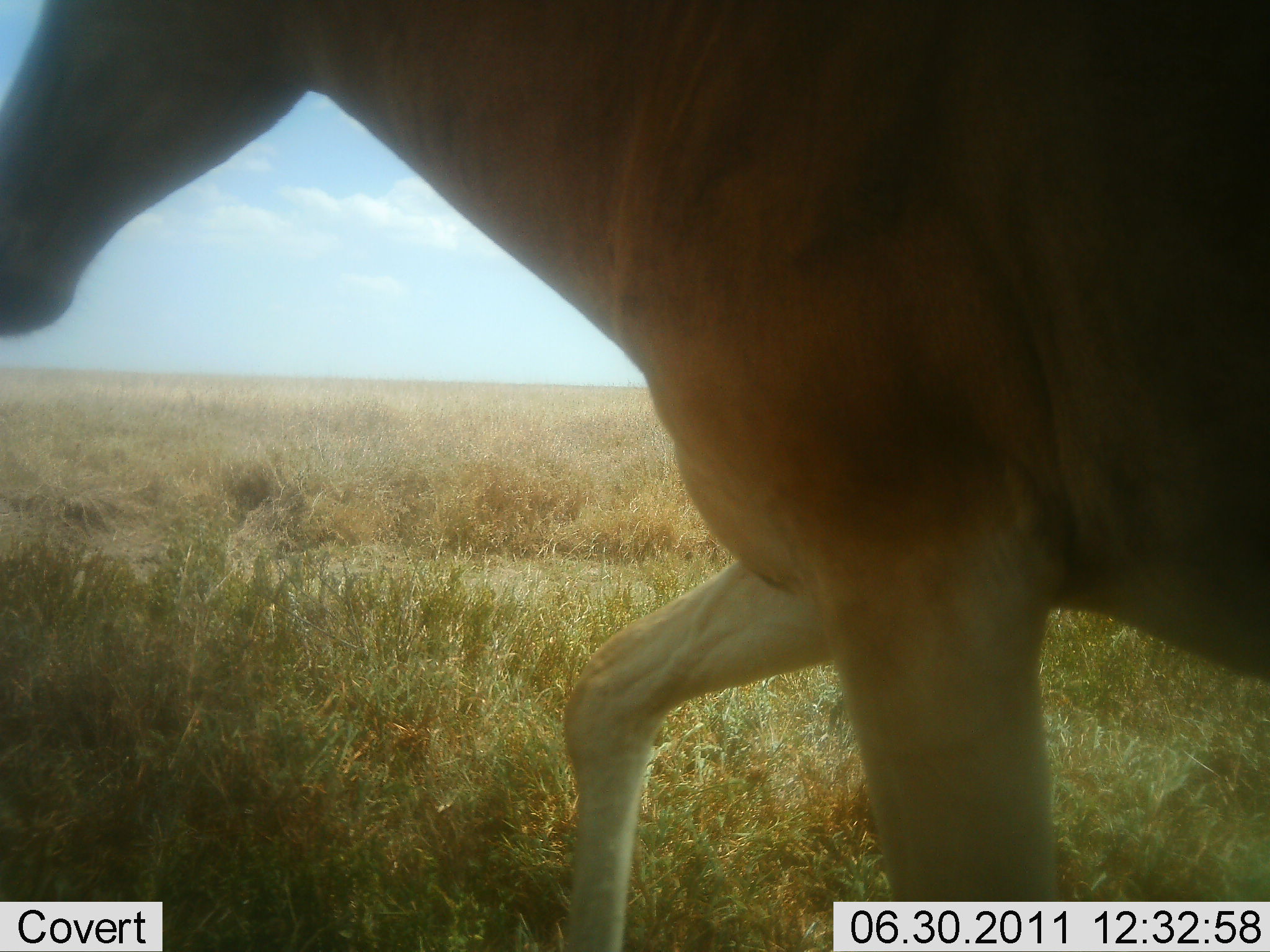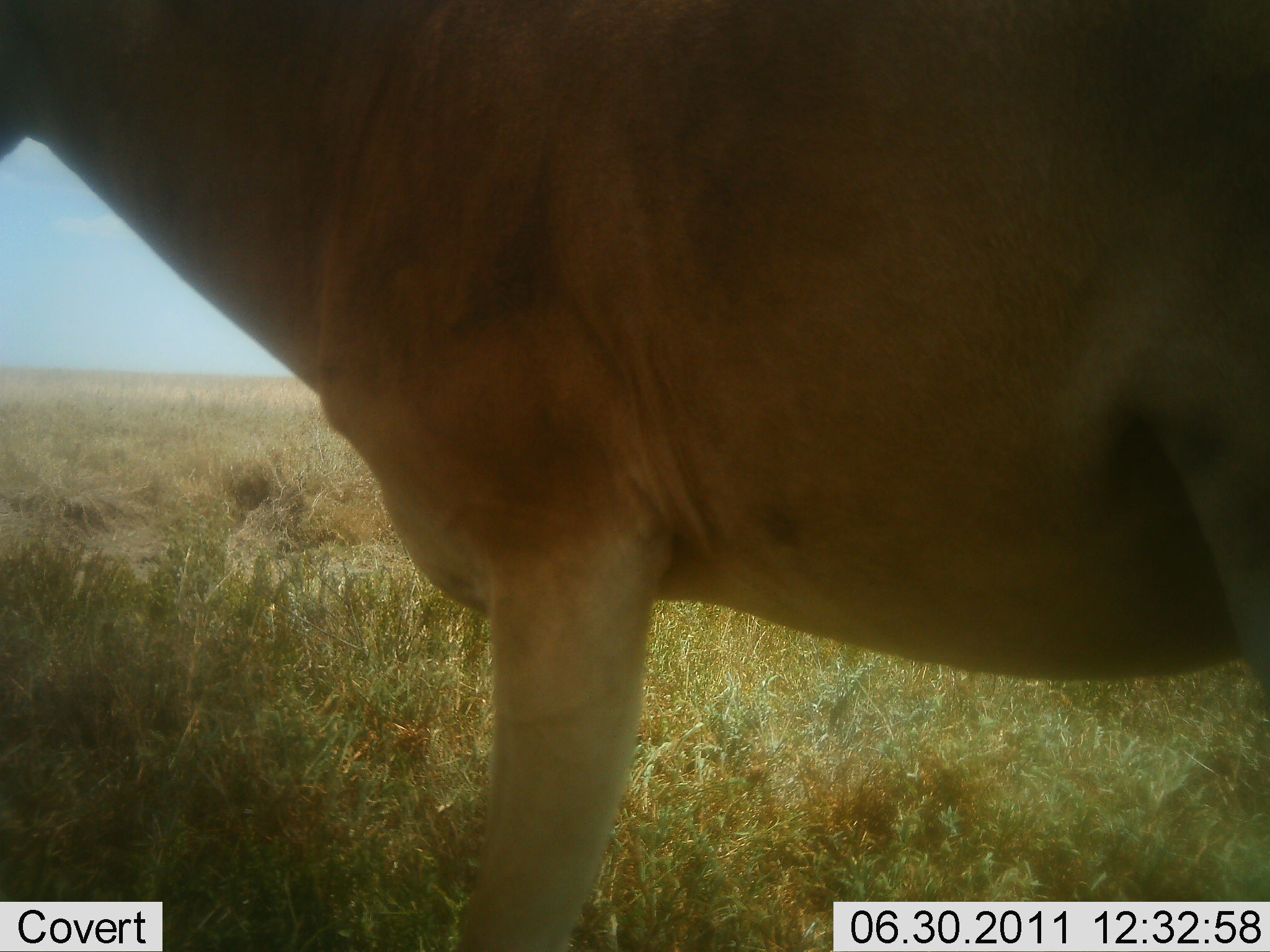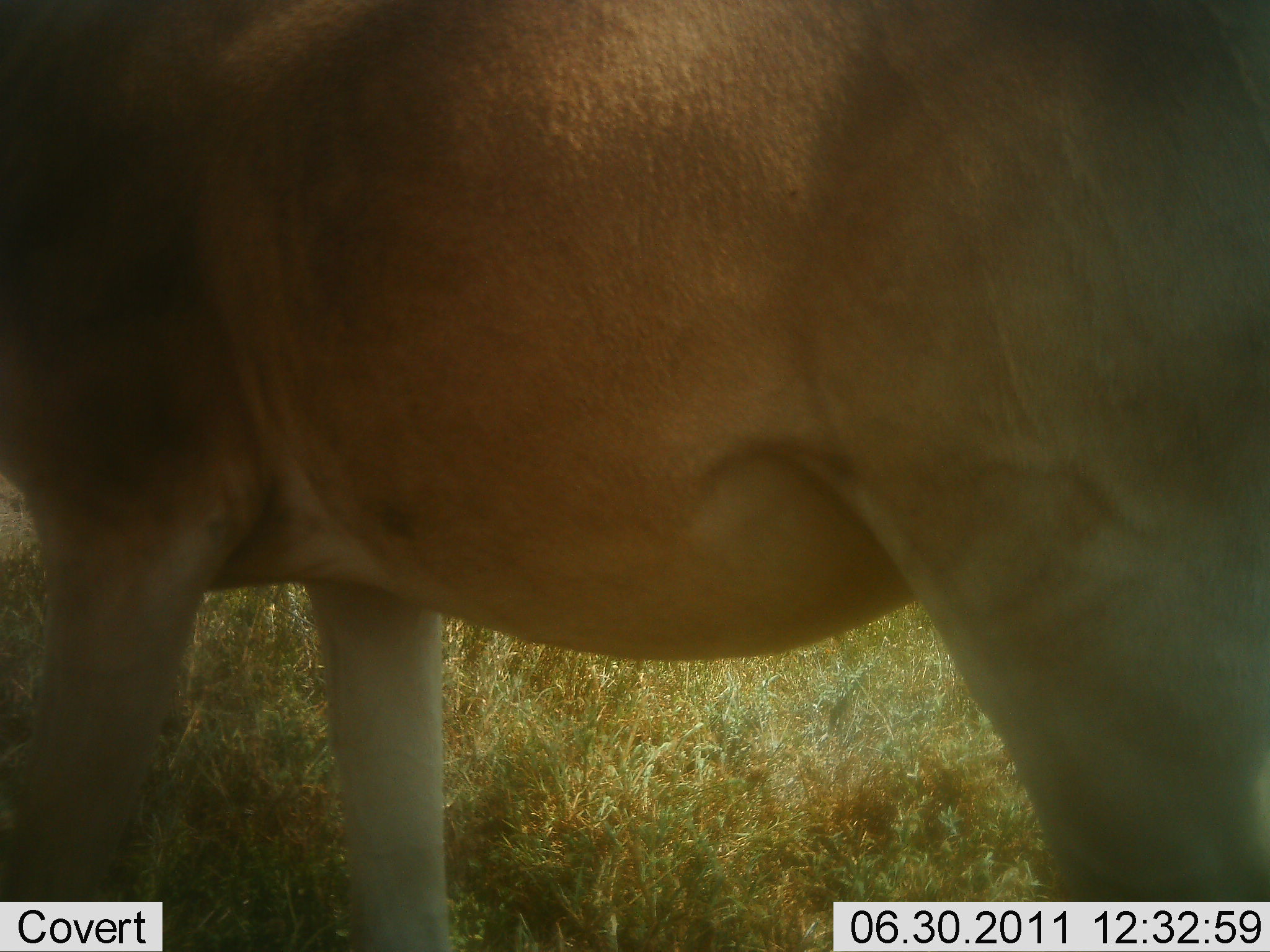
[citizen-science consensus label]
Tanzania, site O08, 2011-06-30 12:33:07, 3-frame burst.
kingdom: Animalia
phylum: Chordata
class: Mammalia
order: Artiodactyla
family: Bovidae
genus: Alcelaphus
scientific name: Alcelaphus buselaphus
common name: hartebeest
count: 1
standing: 0%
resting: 0%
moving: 100%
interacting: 0%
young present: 0%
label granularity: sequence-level